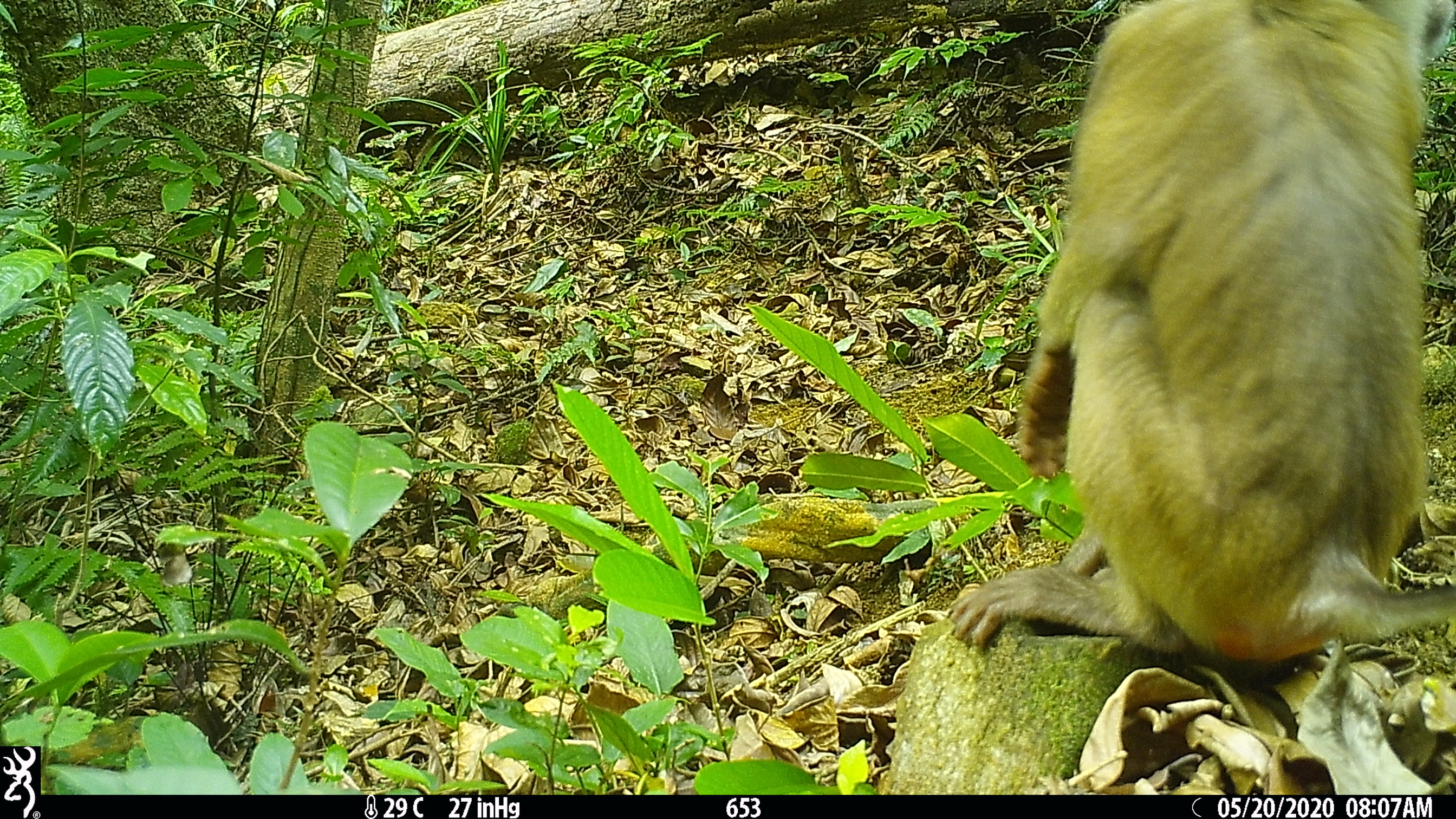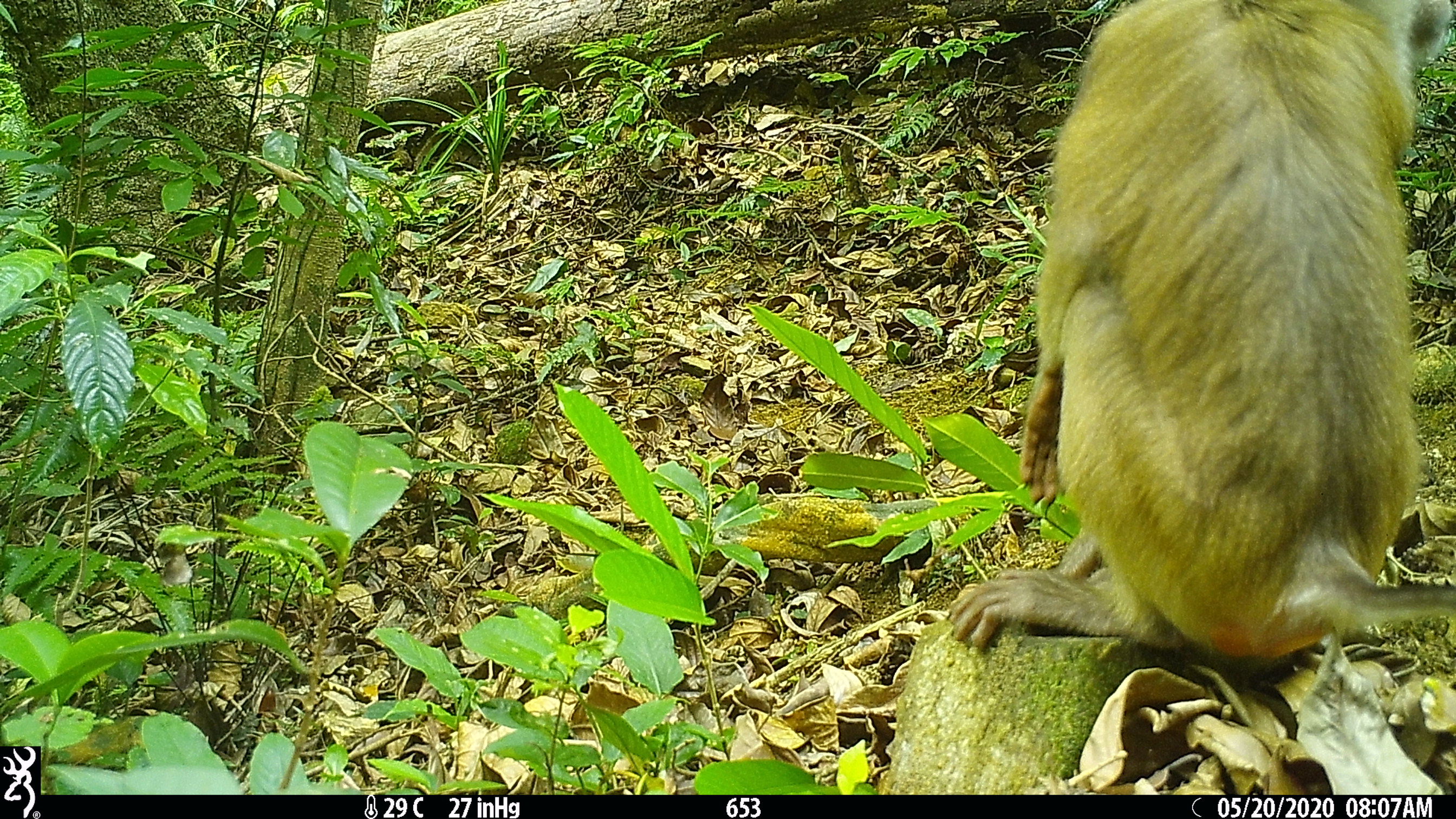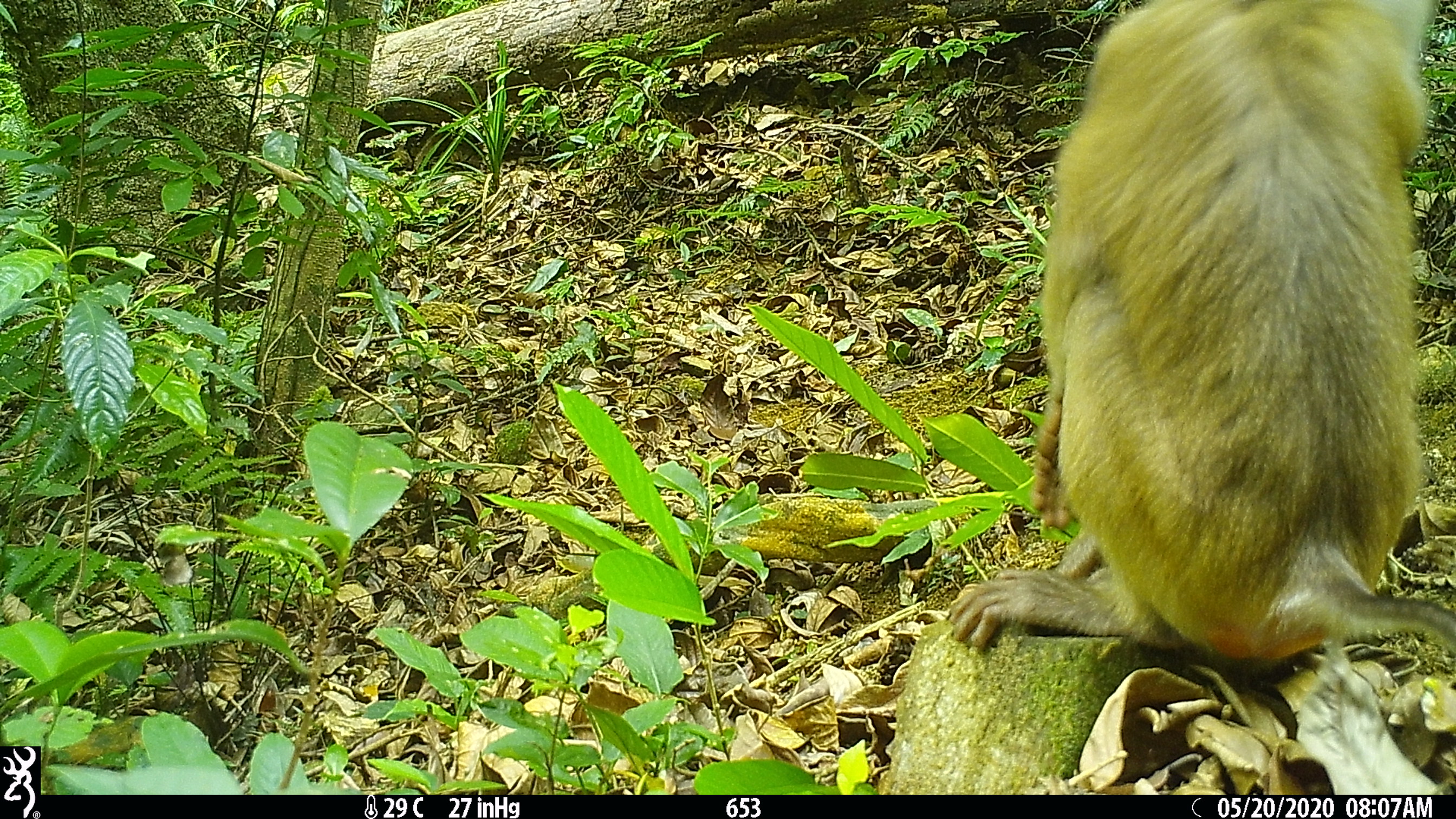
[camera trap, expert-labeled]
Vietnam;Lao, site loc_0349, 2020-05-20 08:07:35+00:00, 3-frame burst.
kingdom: Animalia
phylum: Chordata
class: Mammalia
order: Primates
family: Cercopithecidae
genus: Macaca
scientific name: Macaca nemestrina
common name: pig-tailed macaque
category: pig tailed macaque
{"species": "pig tailed macaque (pig-tailed macaque) (Macaca nemestrina)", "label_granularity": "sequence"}